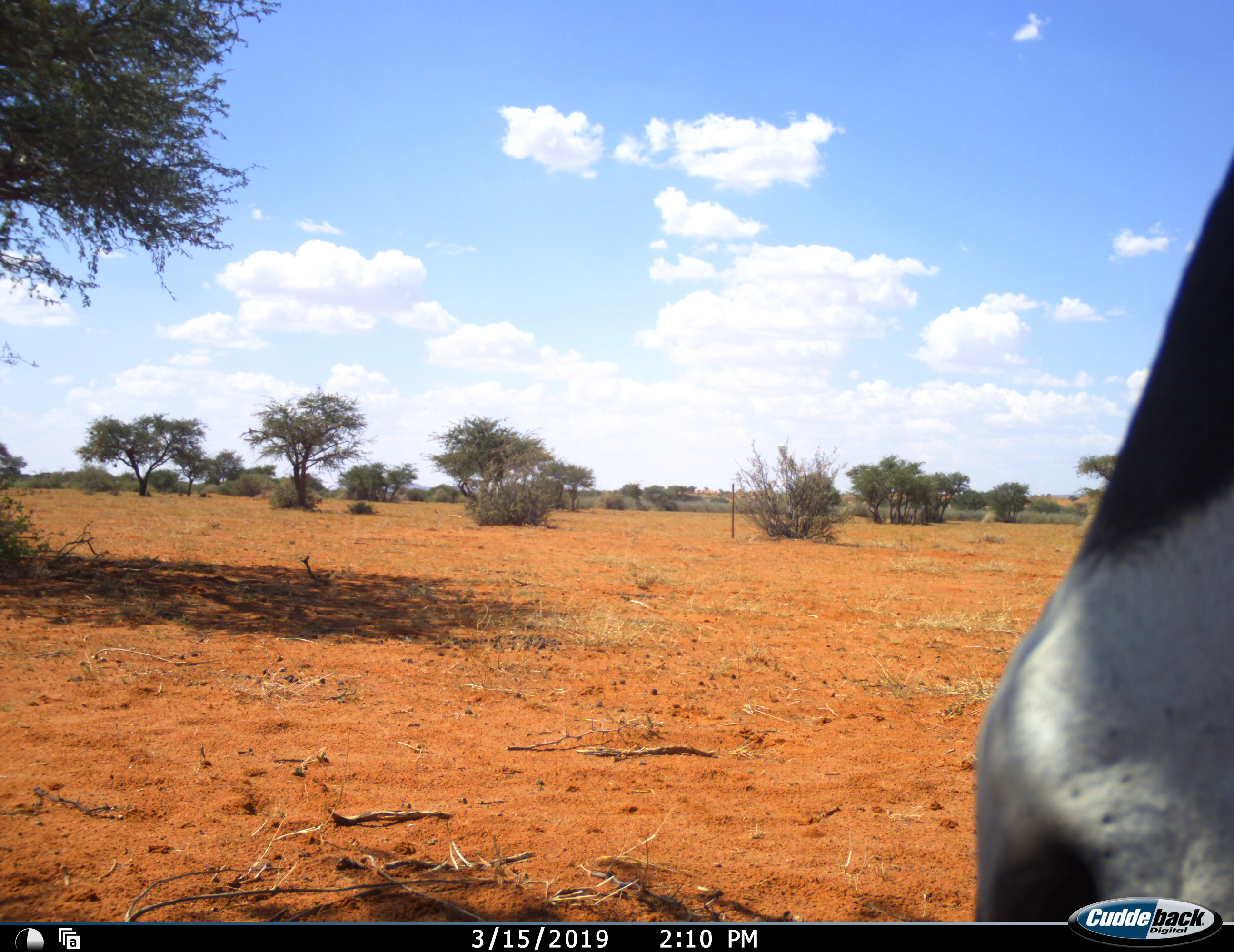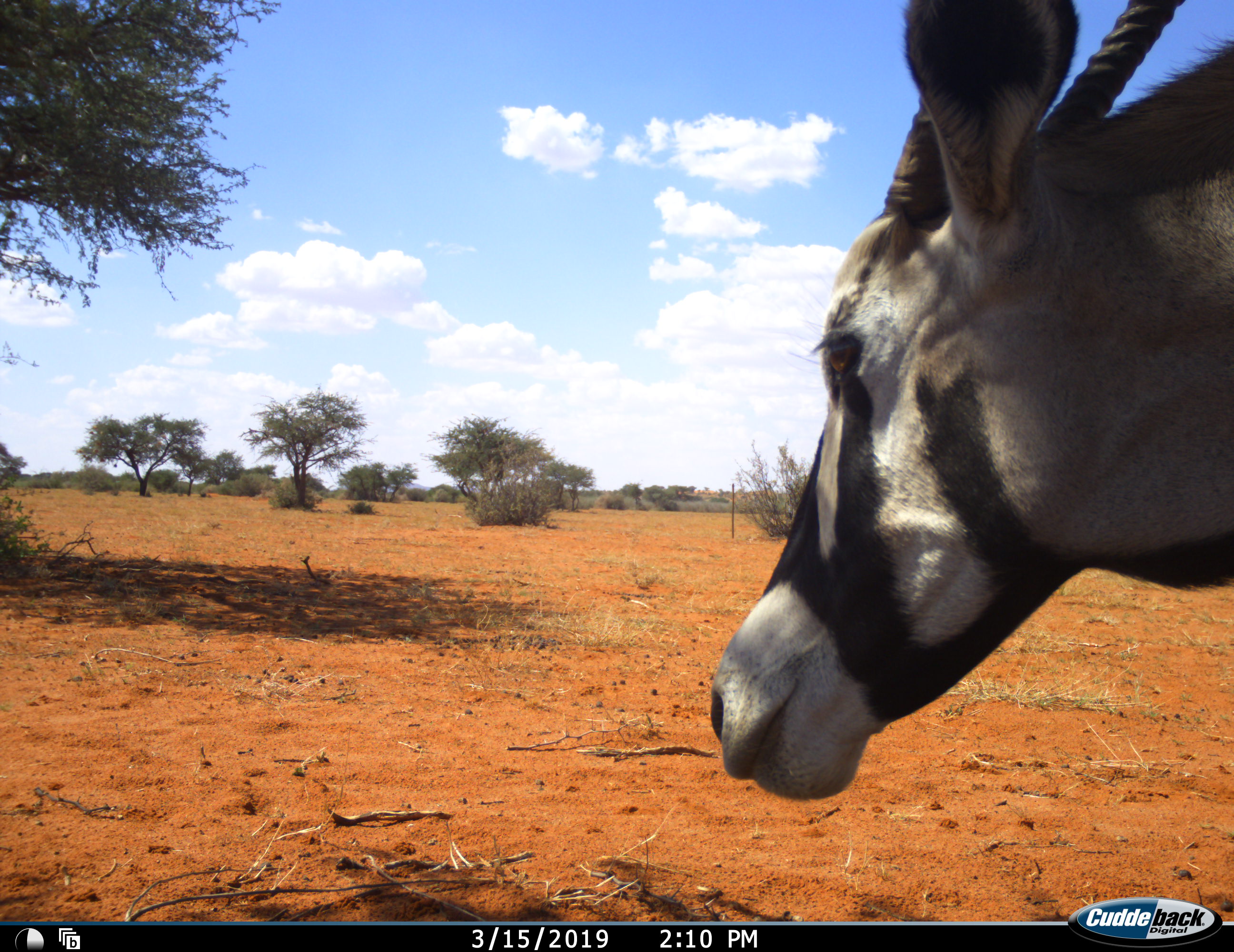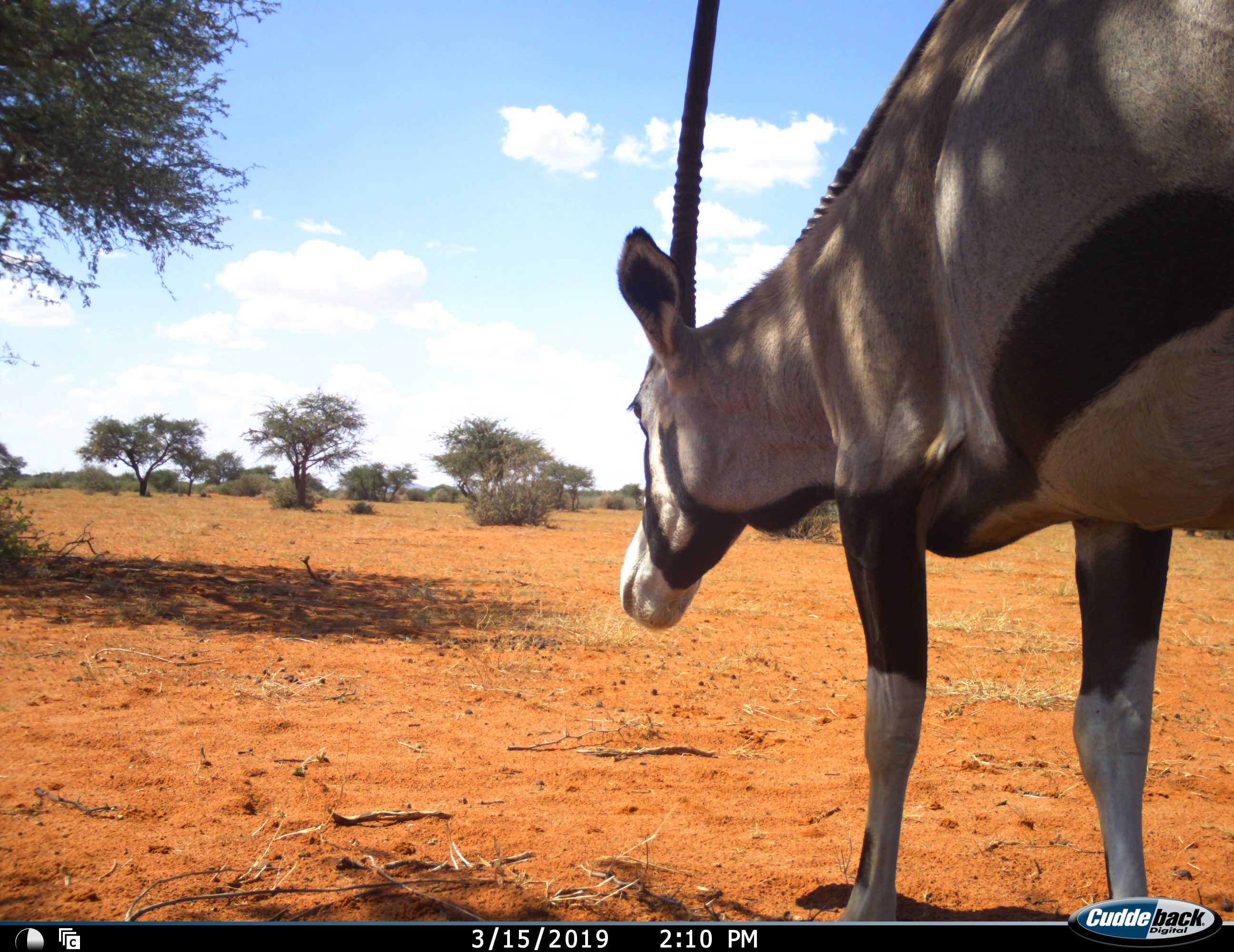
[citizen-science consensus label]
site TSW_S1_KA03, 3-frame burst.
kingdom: Animalia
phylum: Chordata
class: Mammalia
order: Artiodactyla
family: Bovidae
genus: Oryx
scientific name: Oryx gazella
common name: gemsbok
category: oryx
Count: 1.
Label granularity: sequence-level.